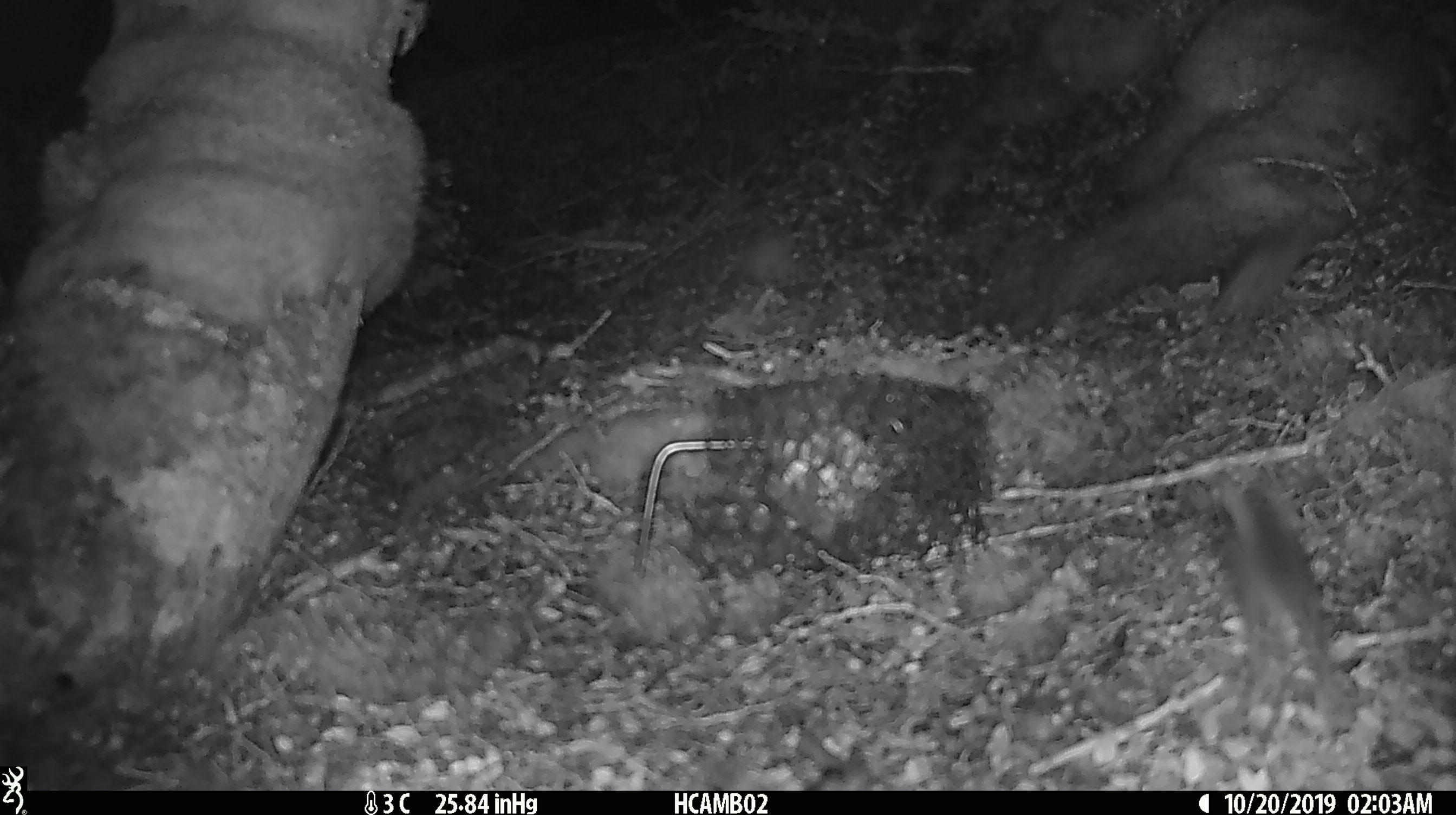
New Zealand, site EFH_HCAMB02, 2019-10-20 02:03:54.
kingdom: Animalia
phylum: Chordata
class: Mammalia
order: Rodentia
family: Muridae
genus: Mus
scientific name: Mus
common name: mouse